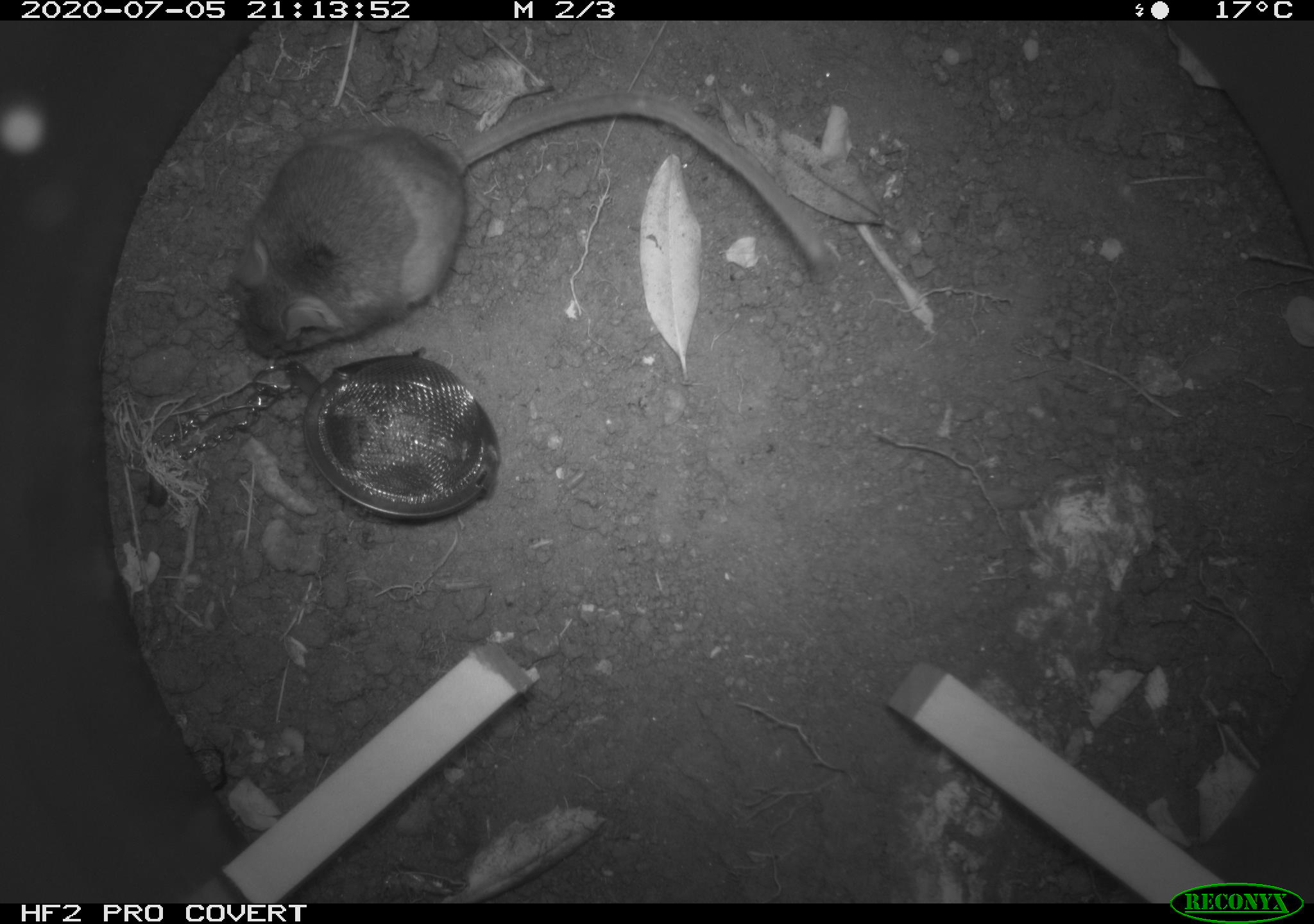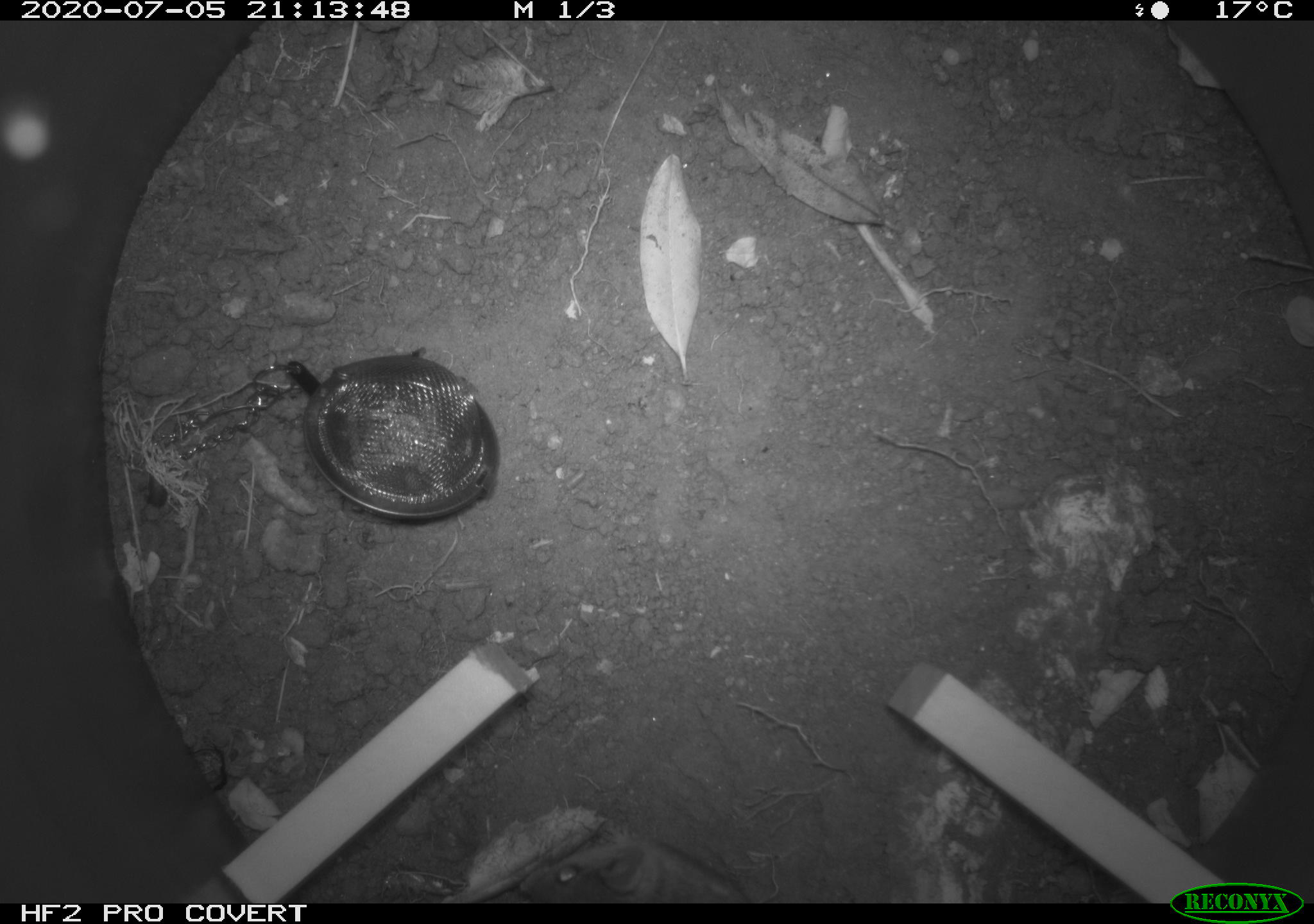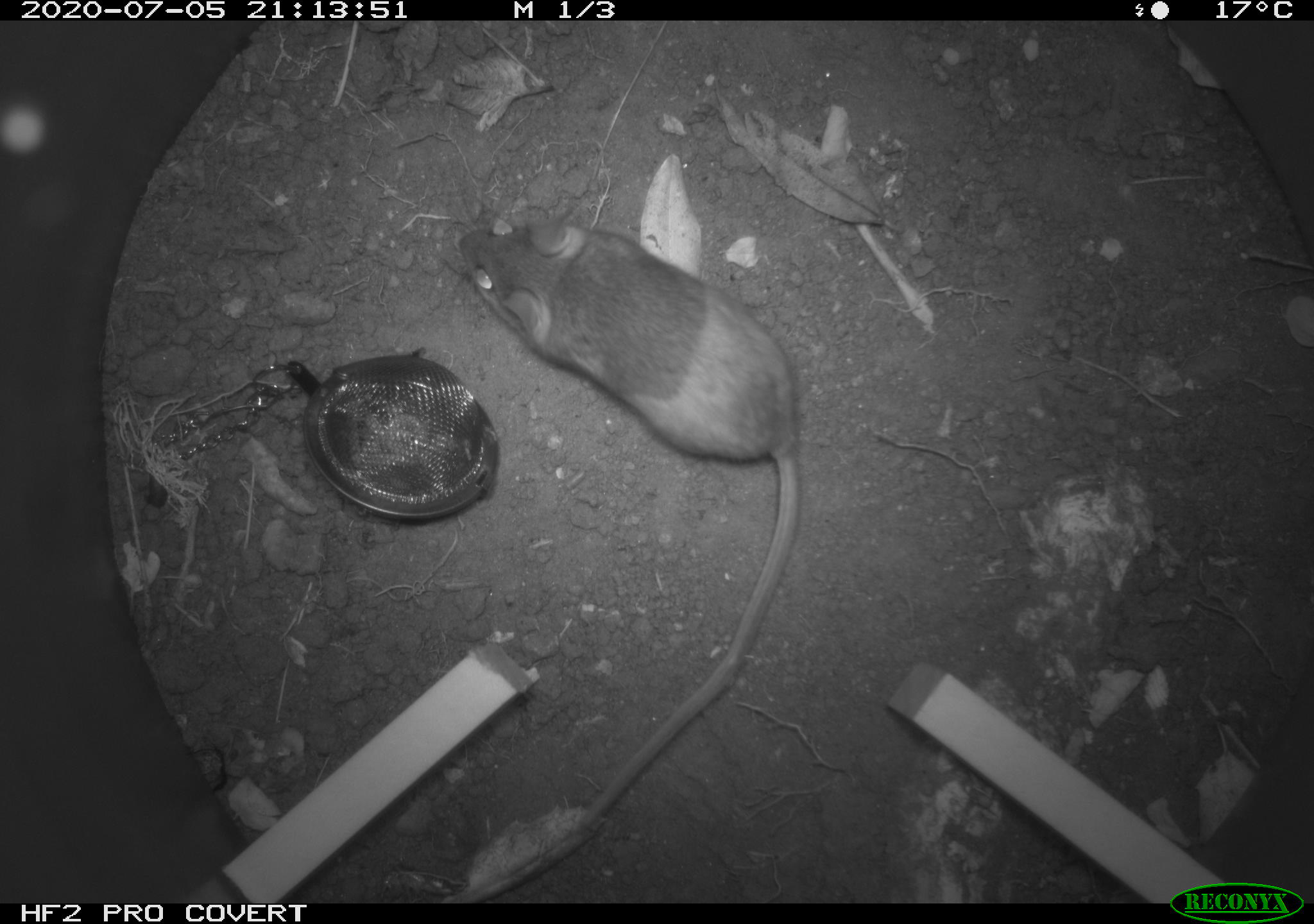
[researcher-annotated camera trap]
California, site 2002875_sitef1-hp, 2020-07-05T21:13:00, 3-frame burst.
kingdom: Animalia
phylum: Chordata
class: Mammalia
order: Rodentia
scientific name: Rodentia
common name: rodent